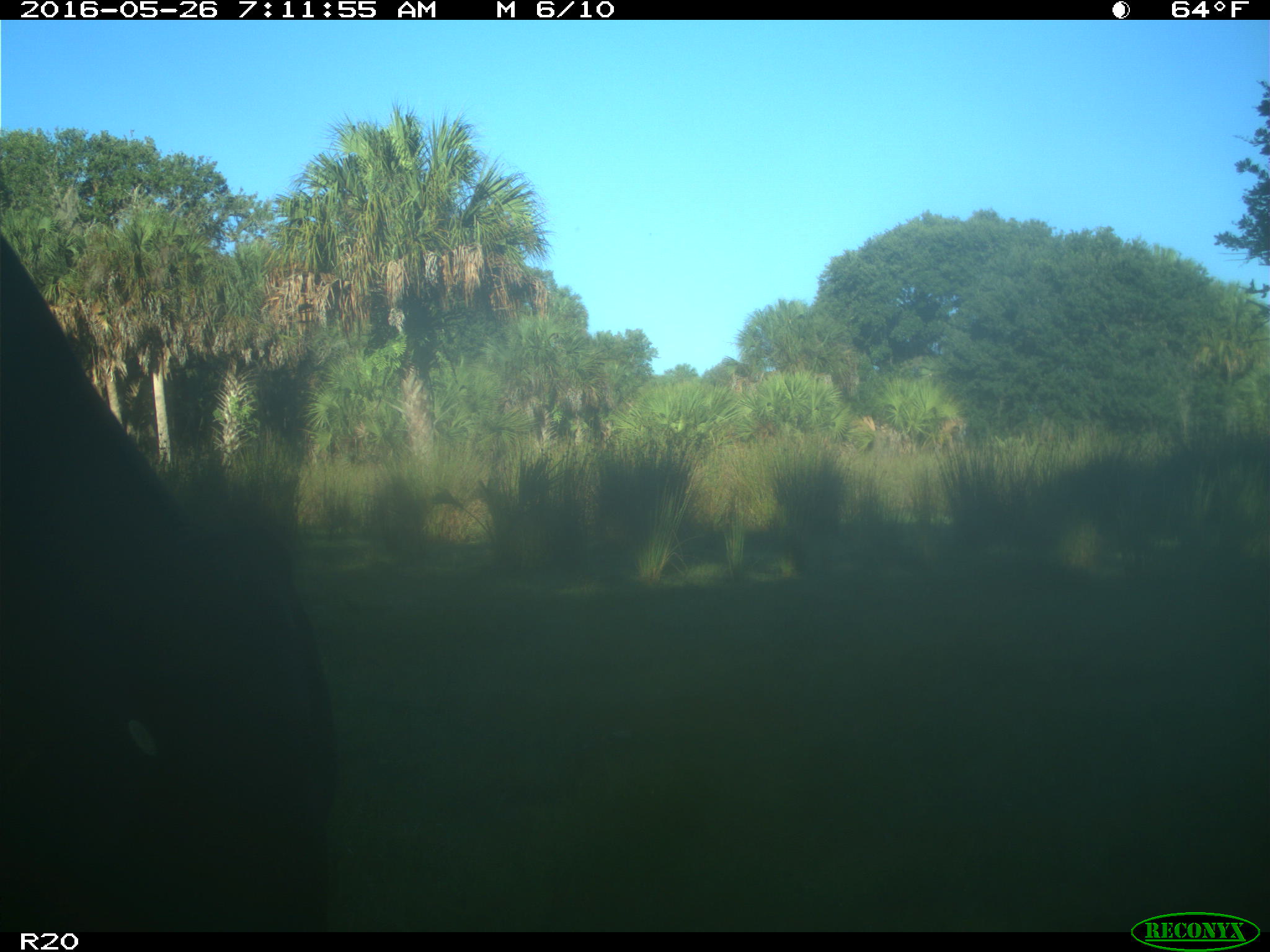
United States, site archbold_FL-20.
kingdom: Animalia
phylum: Chordata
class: Mammalia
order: Artiodactyla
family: Bovidae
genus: Bos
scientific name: Bos taurus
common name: domestic cow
Bos taurus (domestic cow).